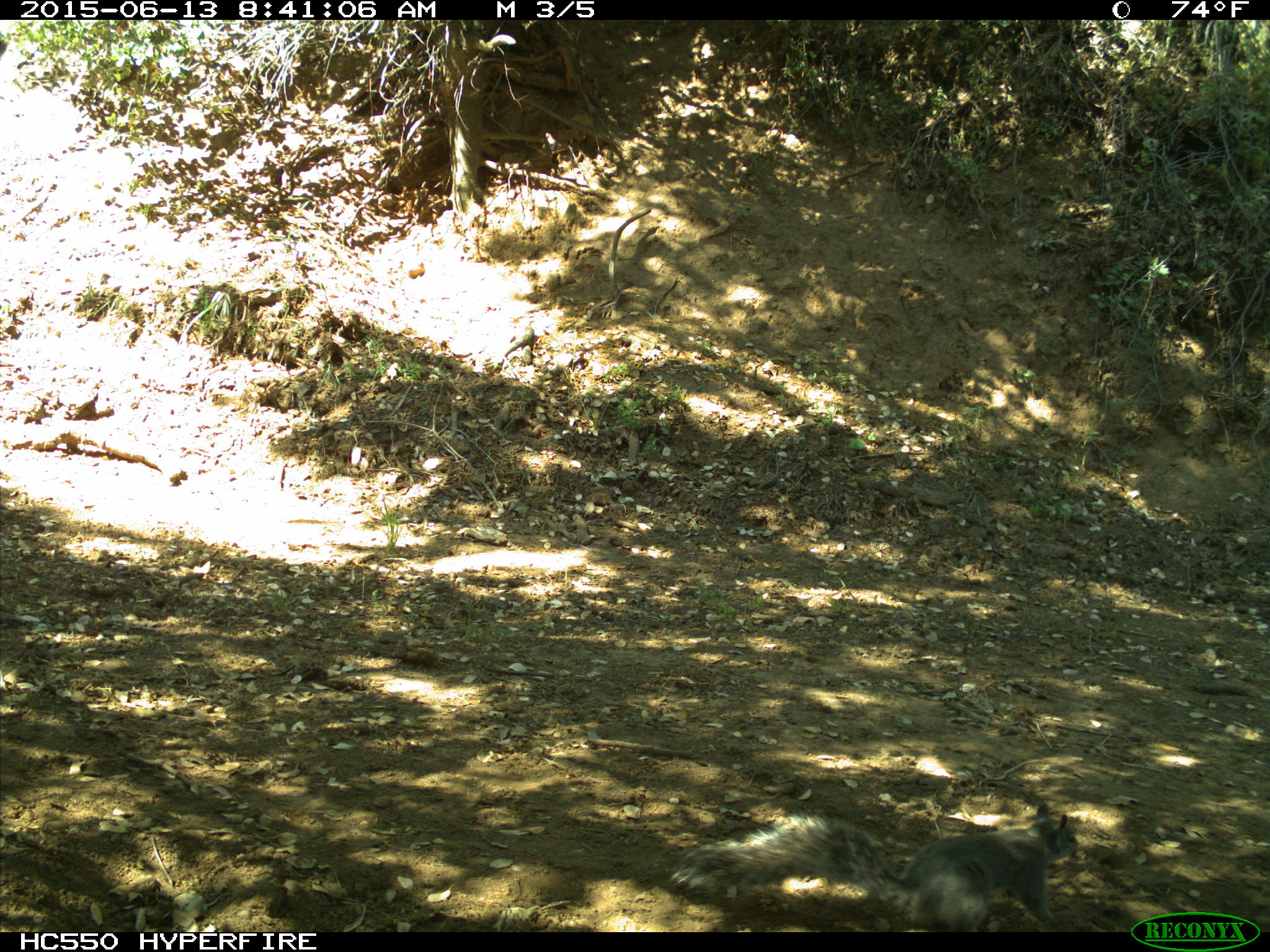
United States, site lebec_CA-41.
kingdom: Animalia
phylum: Chordata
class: Mammalia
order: Rodentia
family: Sciuridae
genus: Sciurus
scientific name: Sciurus carolinensis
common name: eastern gray squirrel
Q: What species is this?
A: Sciurus carolinensis (eastern gray squirrel).